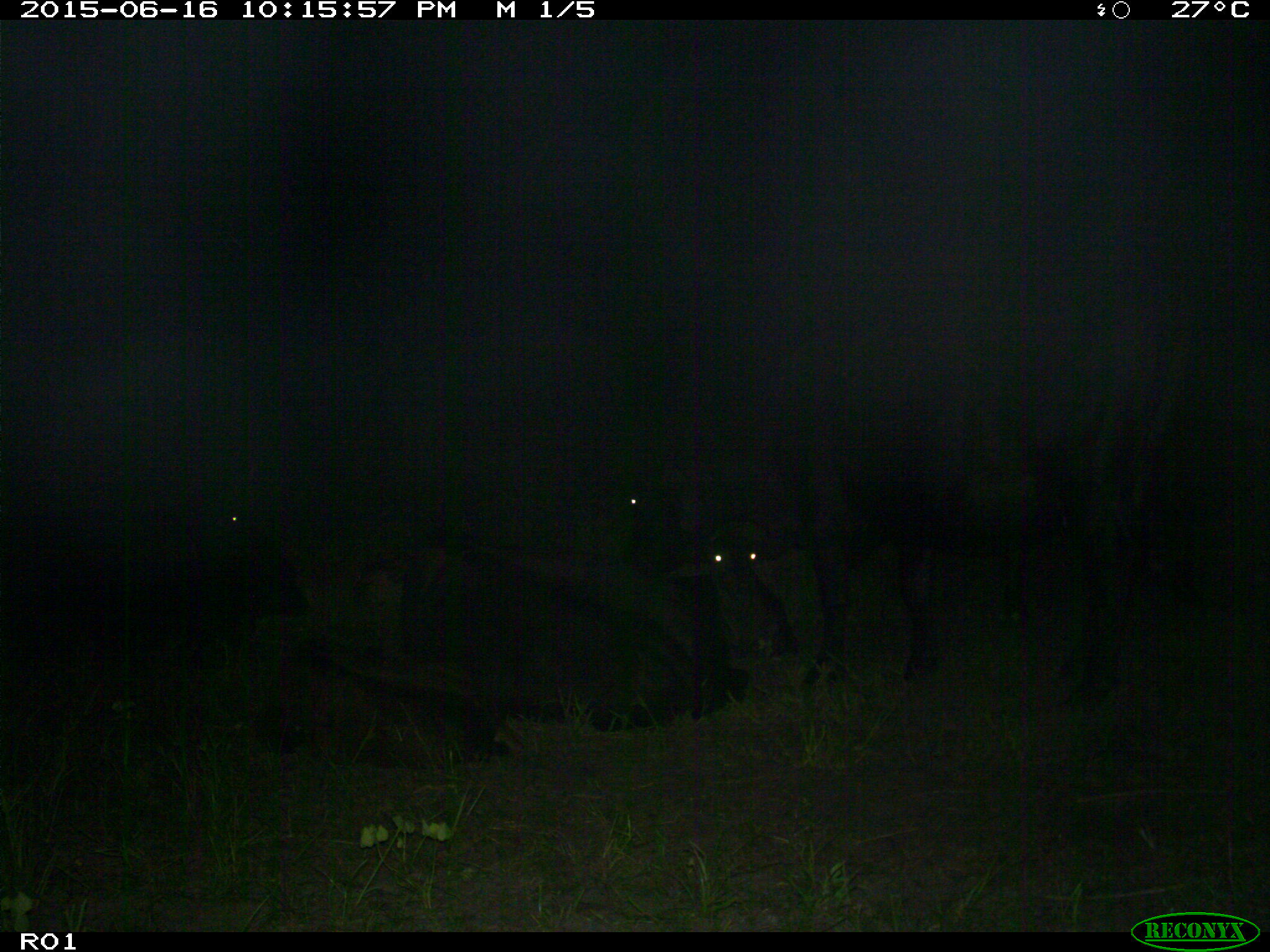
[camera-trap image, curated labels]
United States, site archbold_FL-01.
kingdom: Animalia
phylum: Chordata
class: Mammalia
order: Artiodactyla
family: Bovidae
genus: Bos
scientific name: Bos taurus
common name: domestic cow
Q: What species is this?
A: Bos taurus (domestic cow).